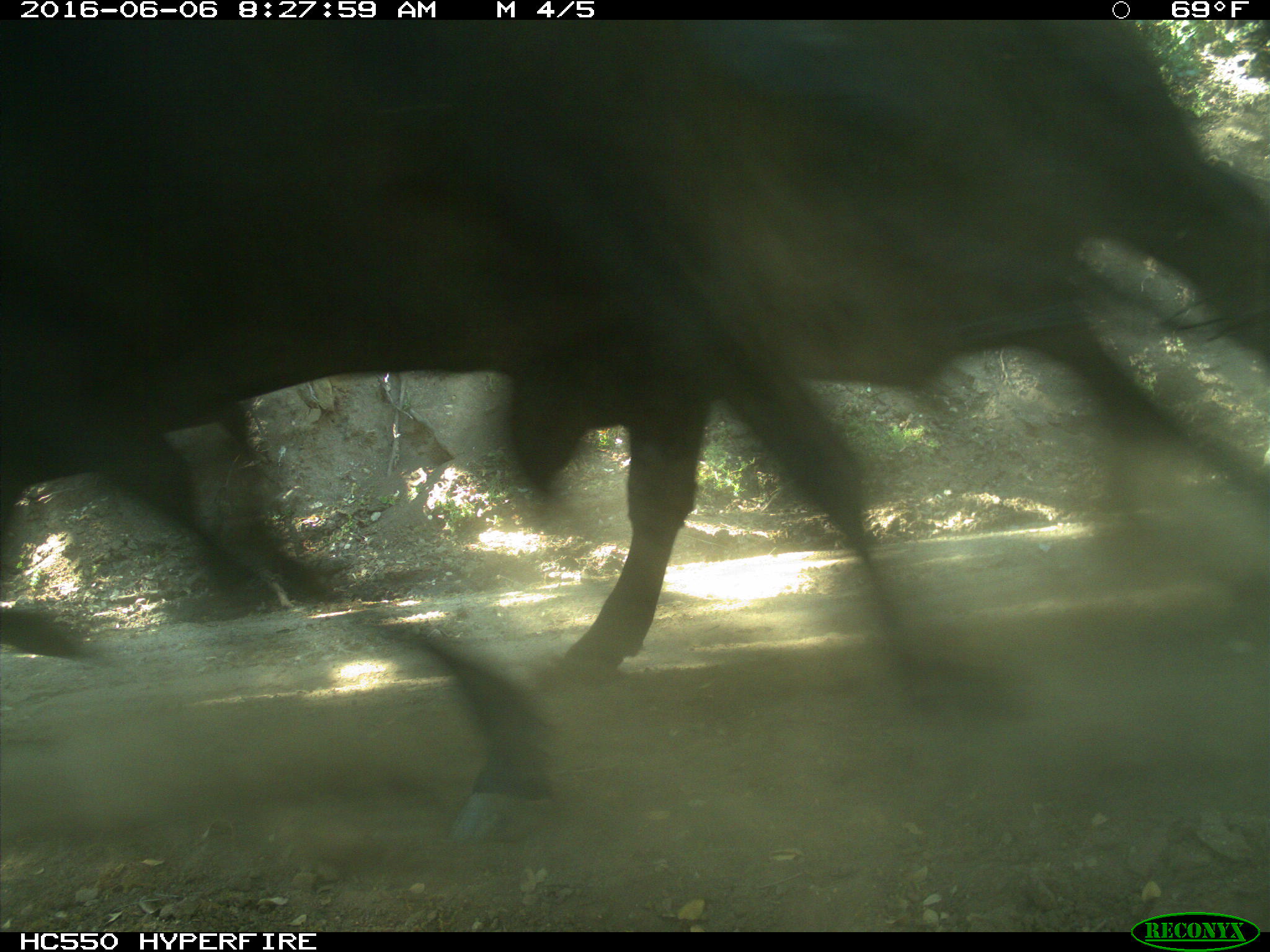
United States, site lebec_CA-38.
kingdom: Animalia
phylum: Chordata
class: Mammalia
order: Artiodactyla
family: Bovidae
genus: Bos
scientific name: Bos taurus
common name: domestic cow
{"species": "Bos taurus (domestic cow)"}